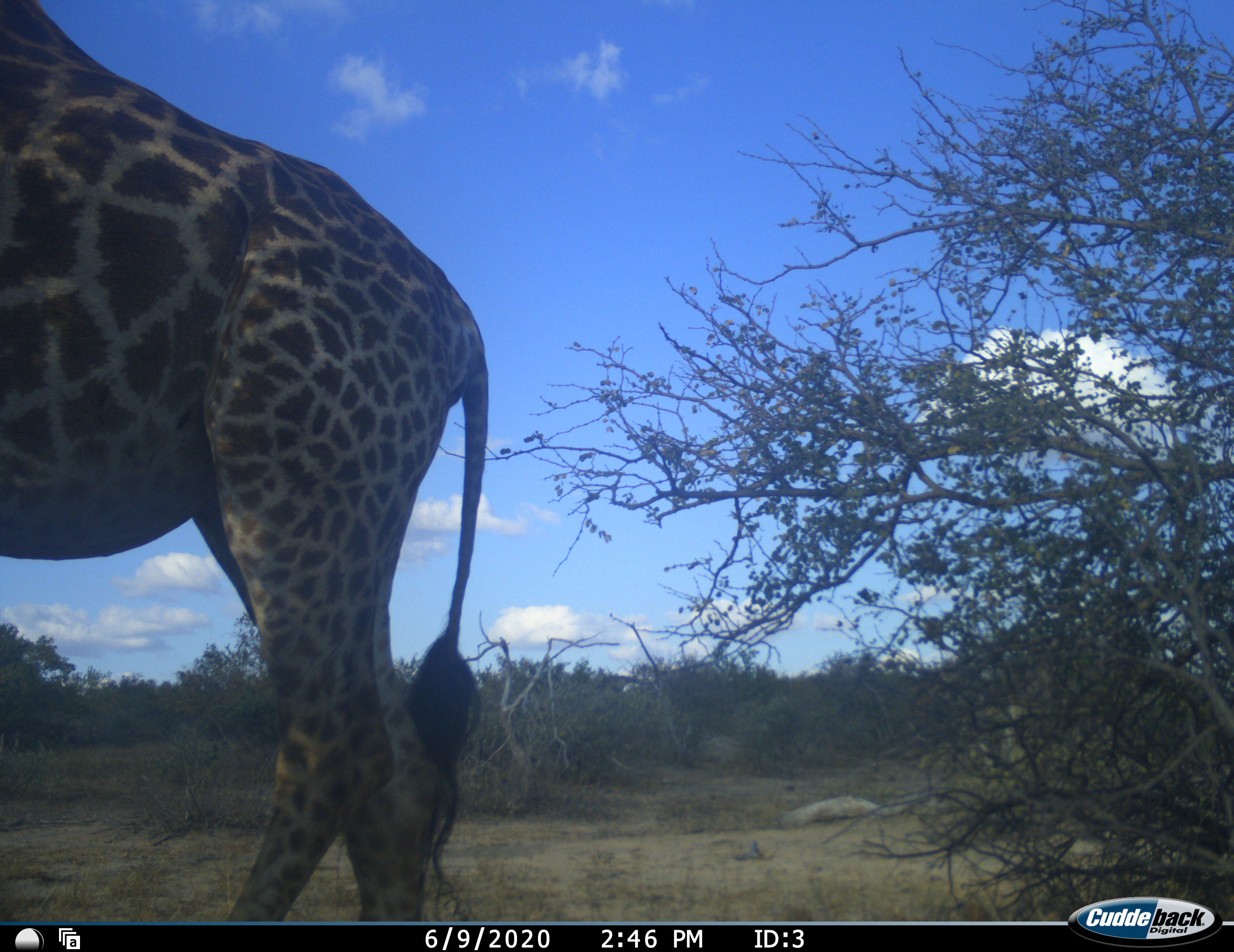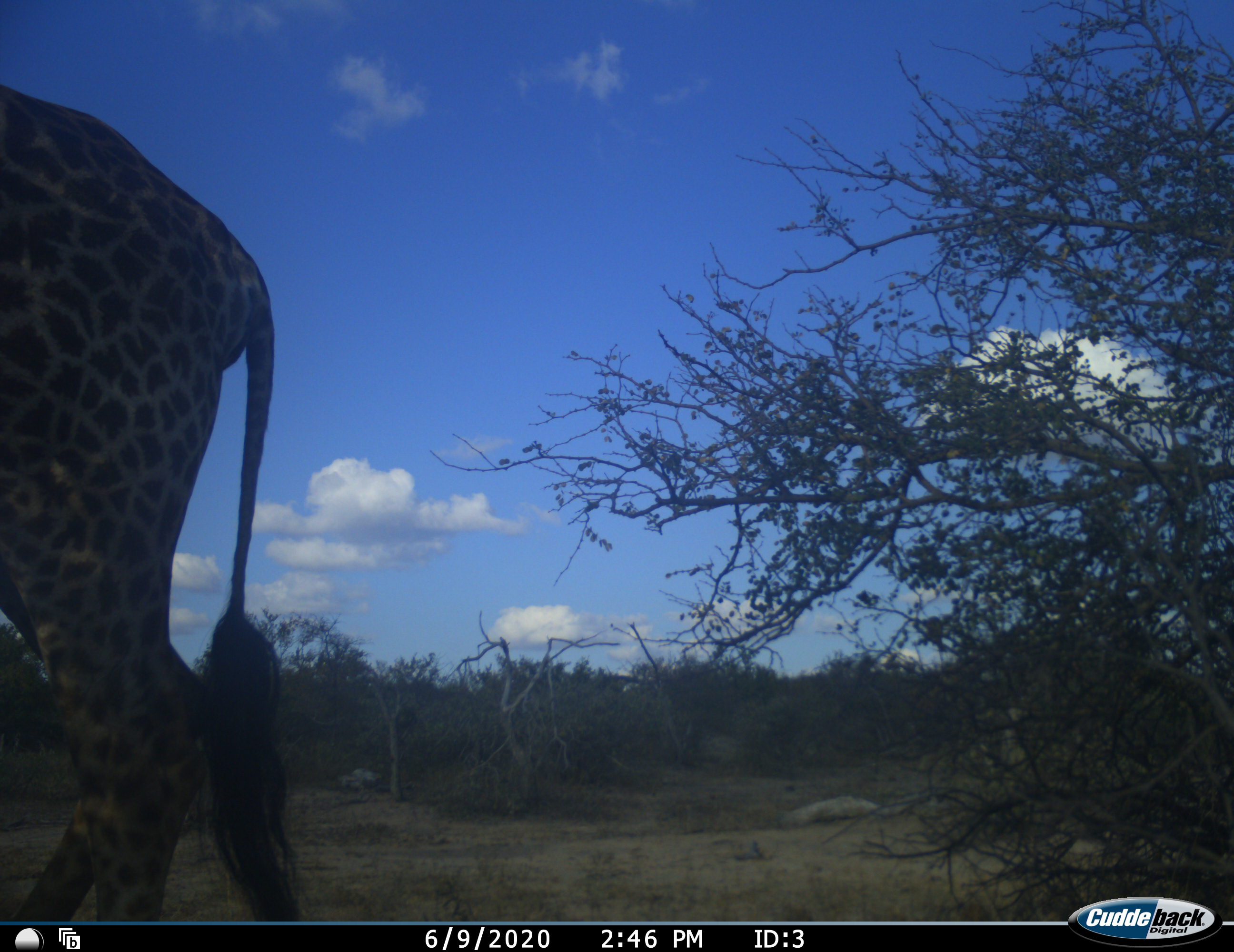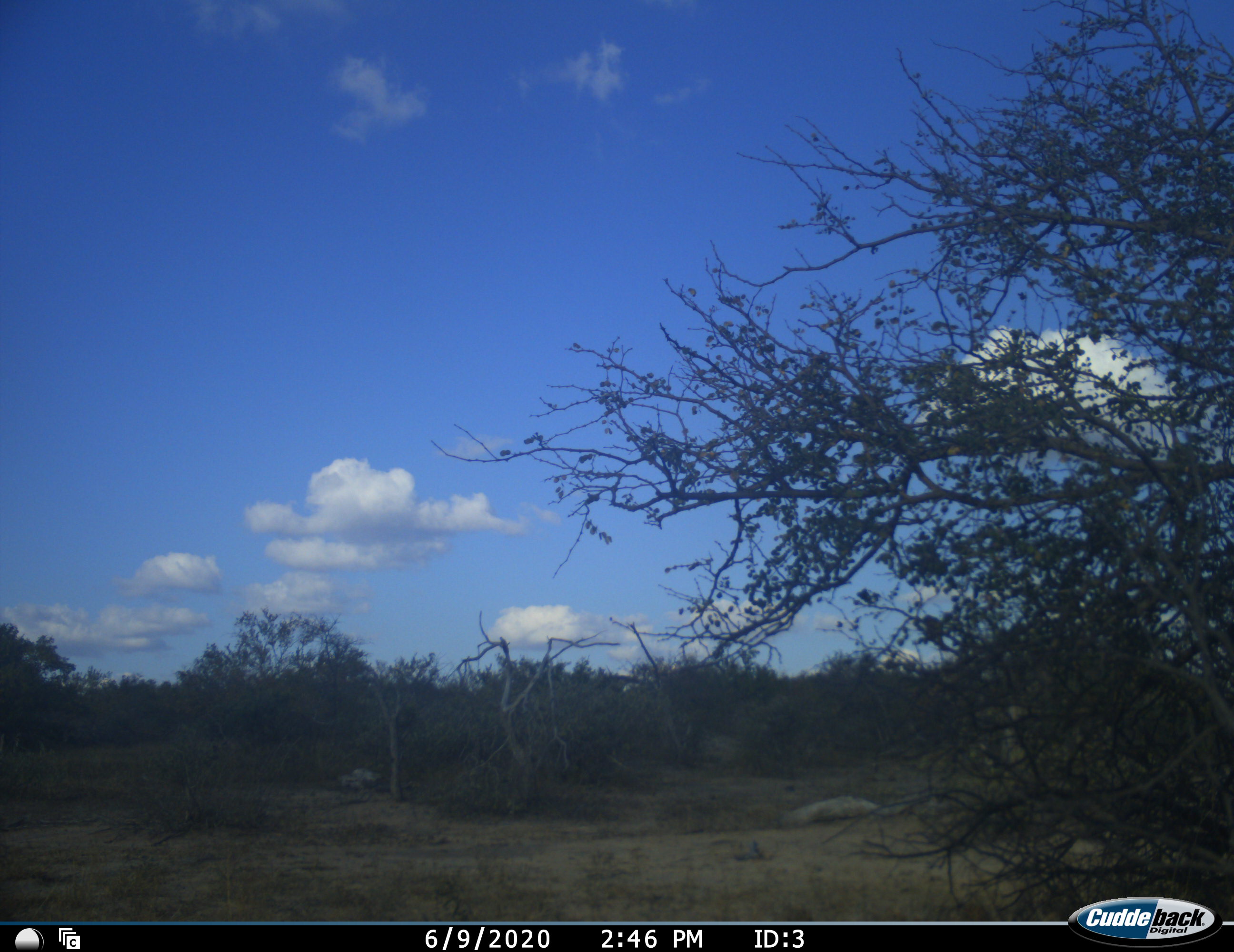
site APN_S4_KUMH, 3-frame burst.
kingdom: Animalia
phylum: Chordata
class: Mammalia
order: Artiodactyla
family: Giraffidae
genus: Giraffa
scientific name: Giraffa camelopardalis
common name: giraffe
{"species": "giraffe (Giraffa camelopardalis)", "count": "1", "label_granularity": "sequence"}